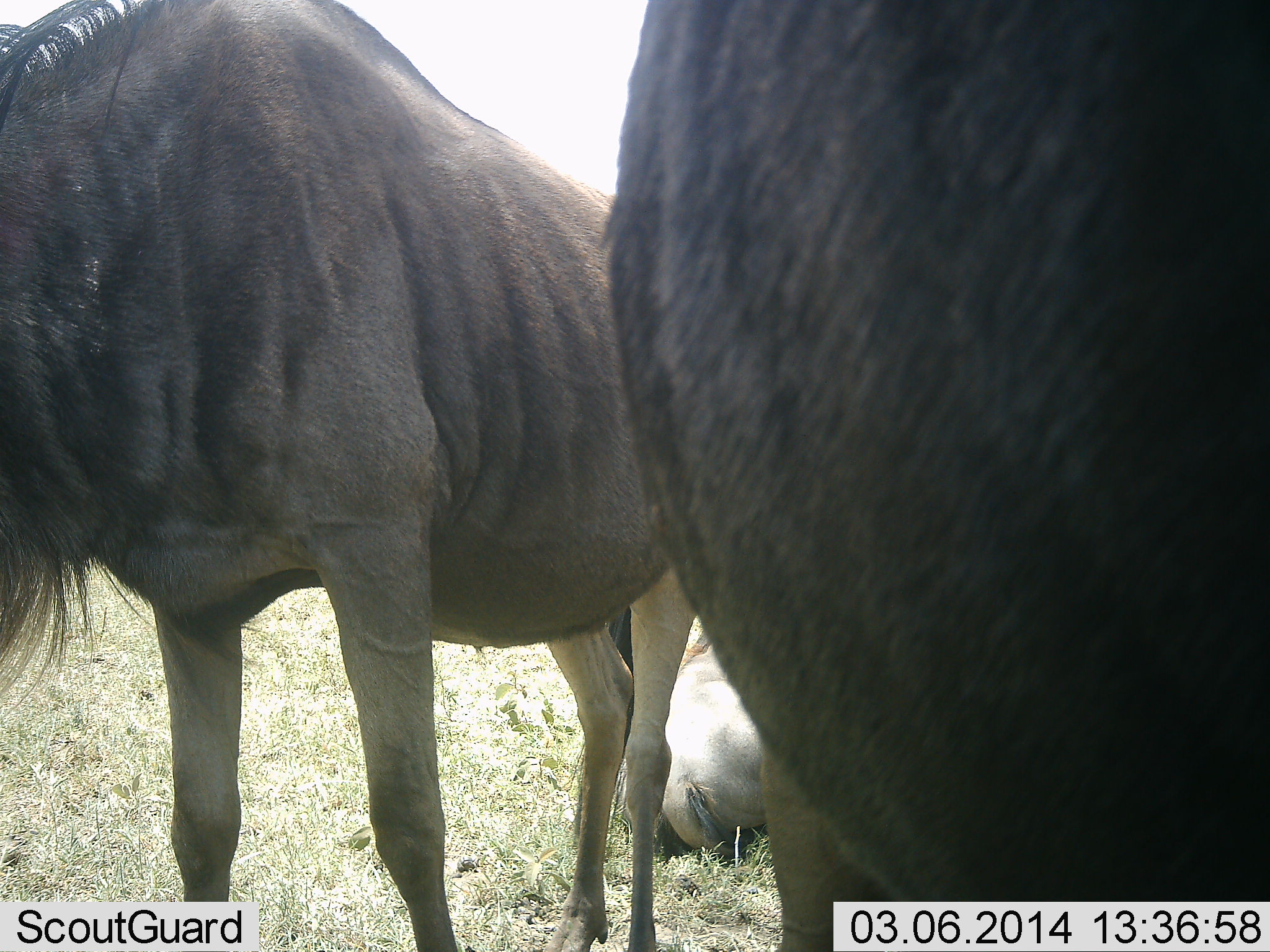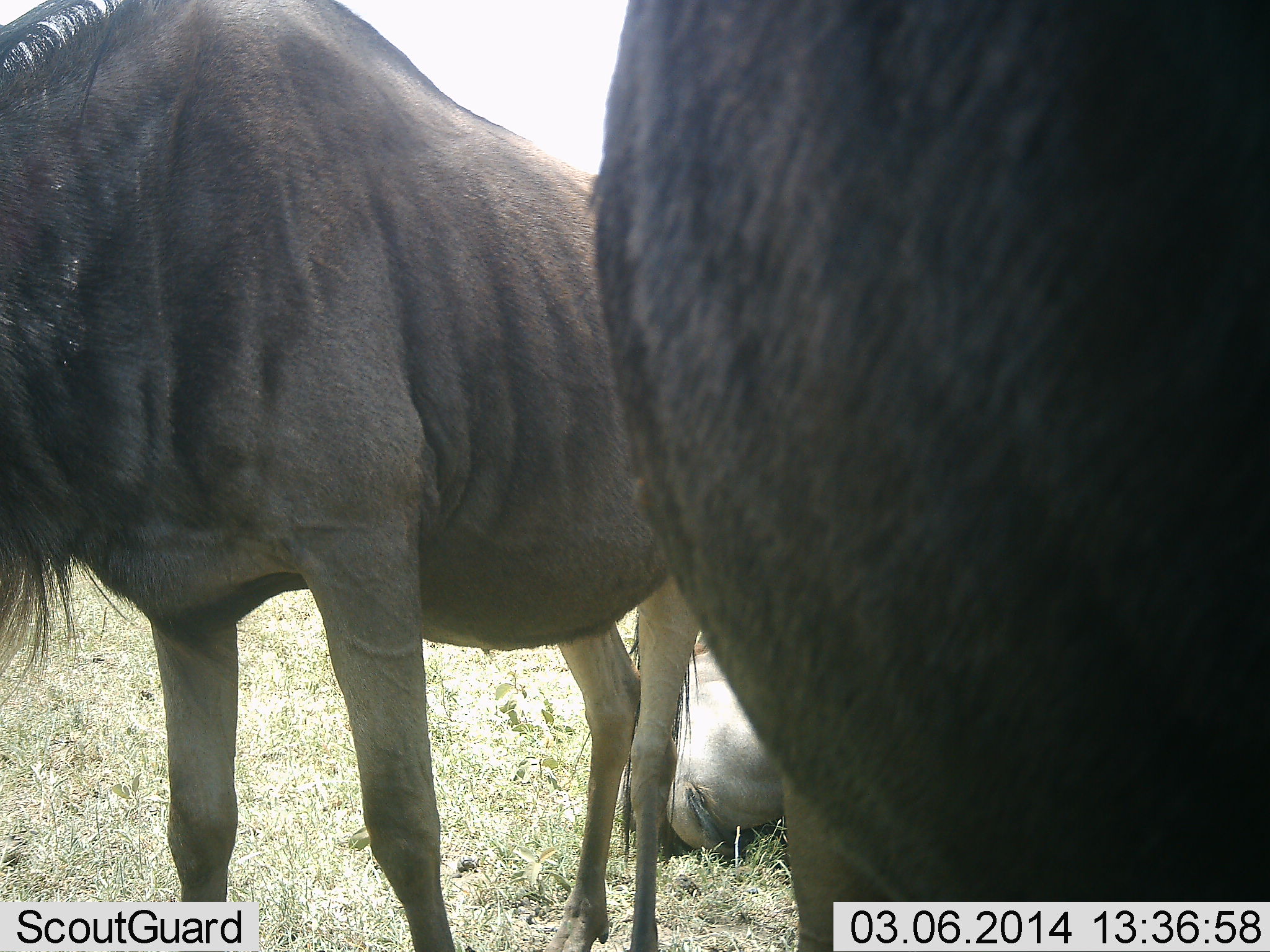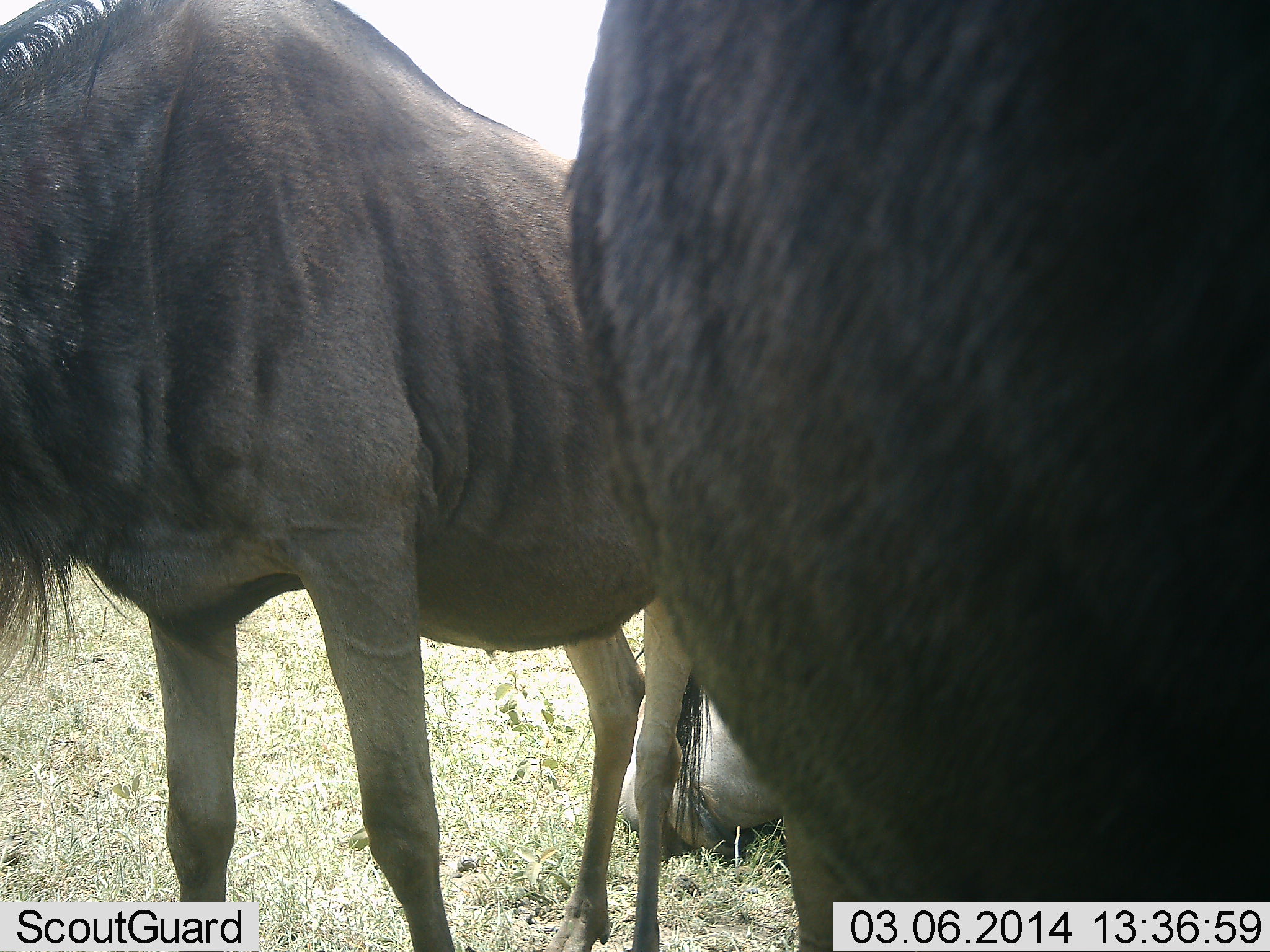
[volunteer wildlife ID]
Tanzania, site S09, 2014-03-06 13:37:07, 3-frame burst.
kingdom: Animalia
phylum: Chordata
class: Mammalia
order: Artiodactyla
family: Bovidae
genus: Connochaetes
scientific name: Connochaetes taurinus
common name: blue wildebeest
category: wildebeest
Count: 3.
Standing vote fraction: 90%.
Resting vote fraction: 70%.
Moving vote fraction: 0%.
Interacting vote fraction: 0%.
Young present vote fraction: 0%.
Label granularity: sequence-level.